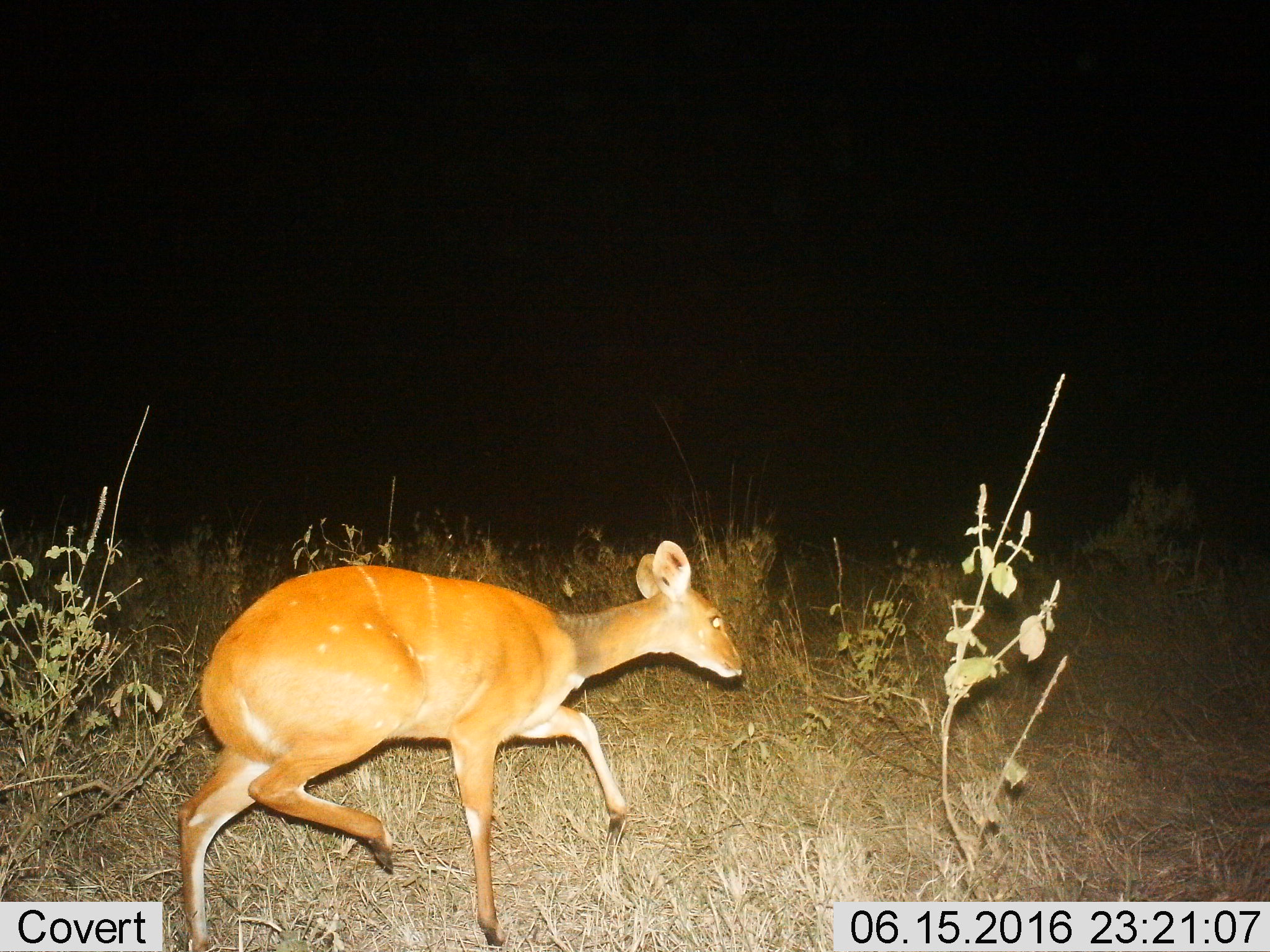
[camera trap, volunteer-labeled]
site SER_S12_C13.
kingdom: Animalia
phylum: Chordata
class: Mammalia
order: Artiodactyla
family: Bovidae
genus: Tragelaphus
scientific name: Tragelaphus scriptus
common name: bushbuck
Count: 1.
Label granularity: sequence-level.